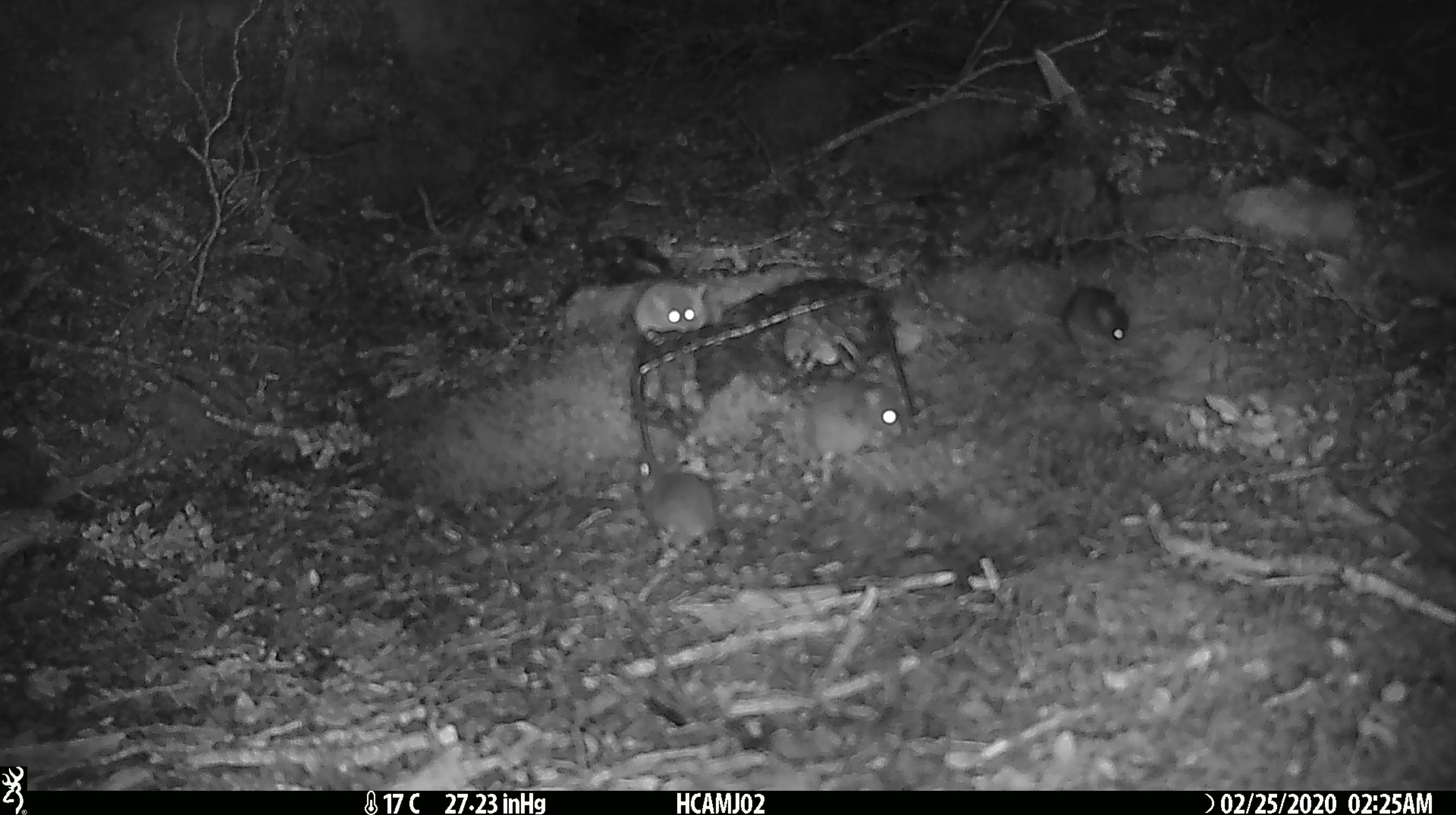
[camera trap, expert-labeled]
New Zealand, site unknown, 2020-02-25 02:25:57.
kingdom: Animalia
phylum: Chordata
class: Mammalia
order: Rodentia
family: Muridae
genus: Mus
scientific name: Mus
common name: mouse